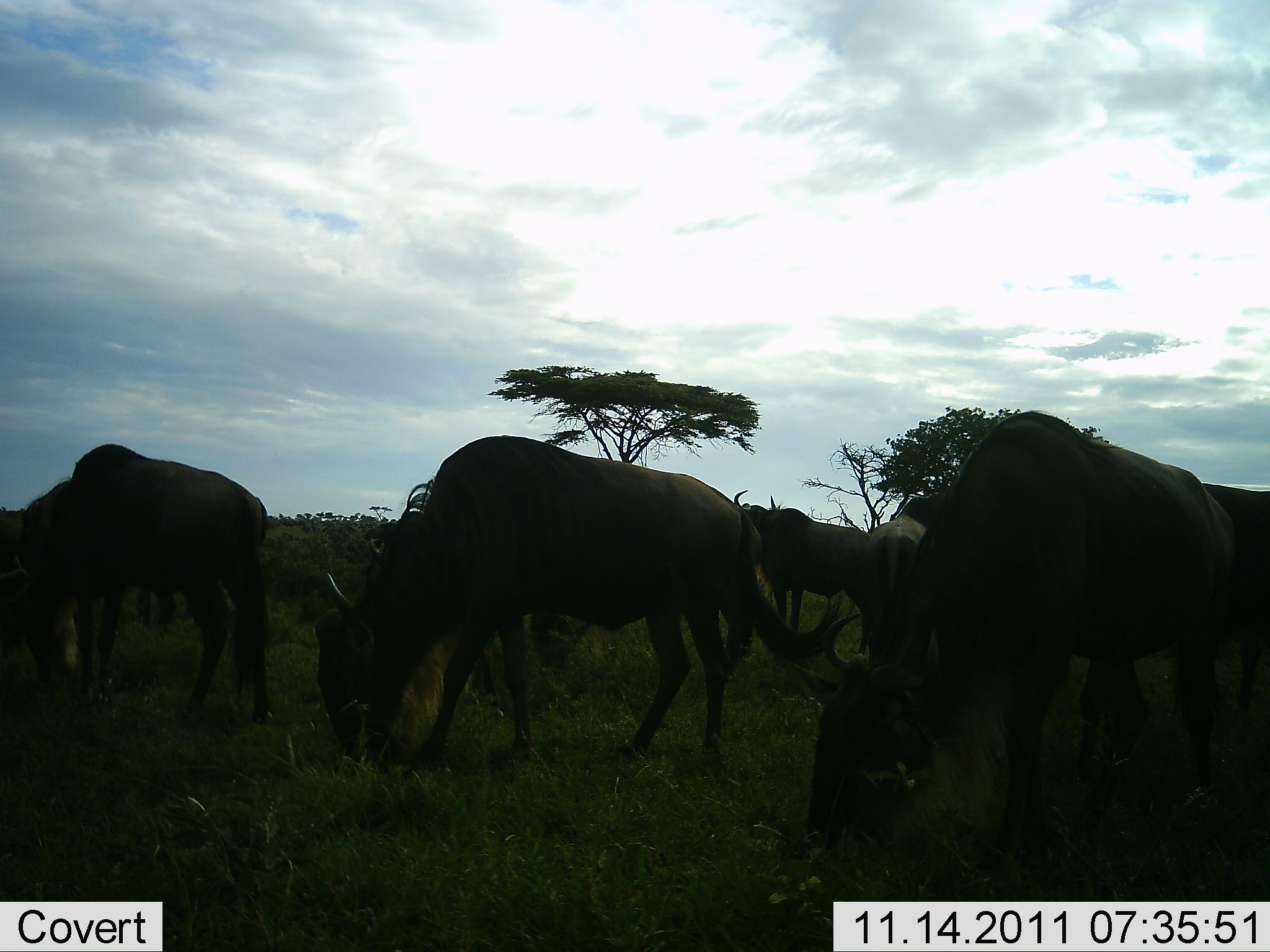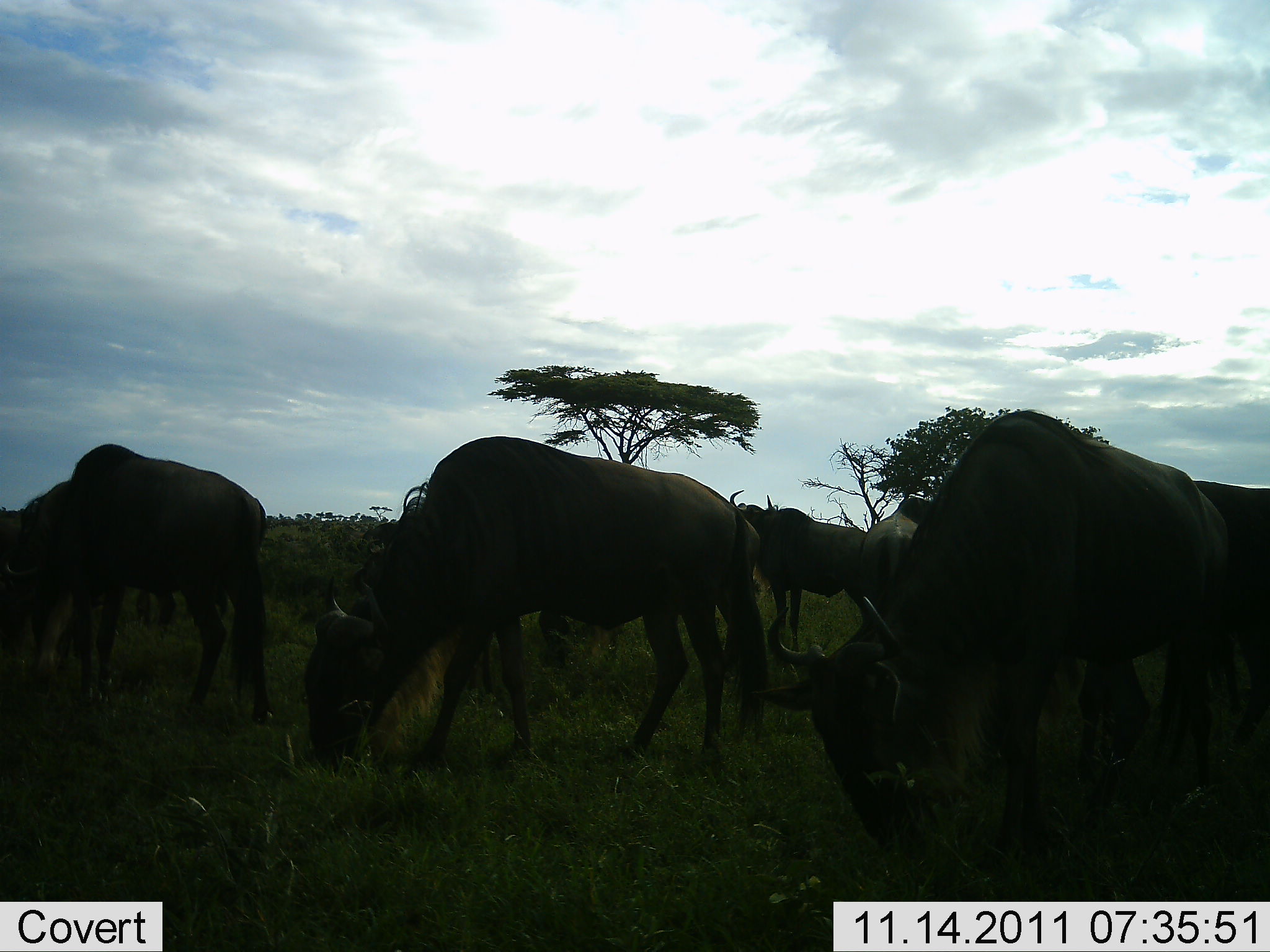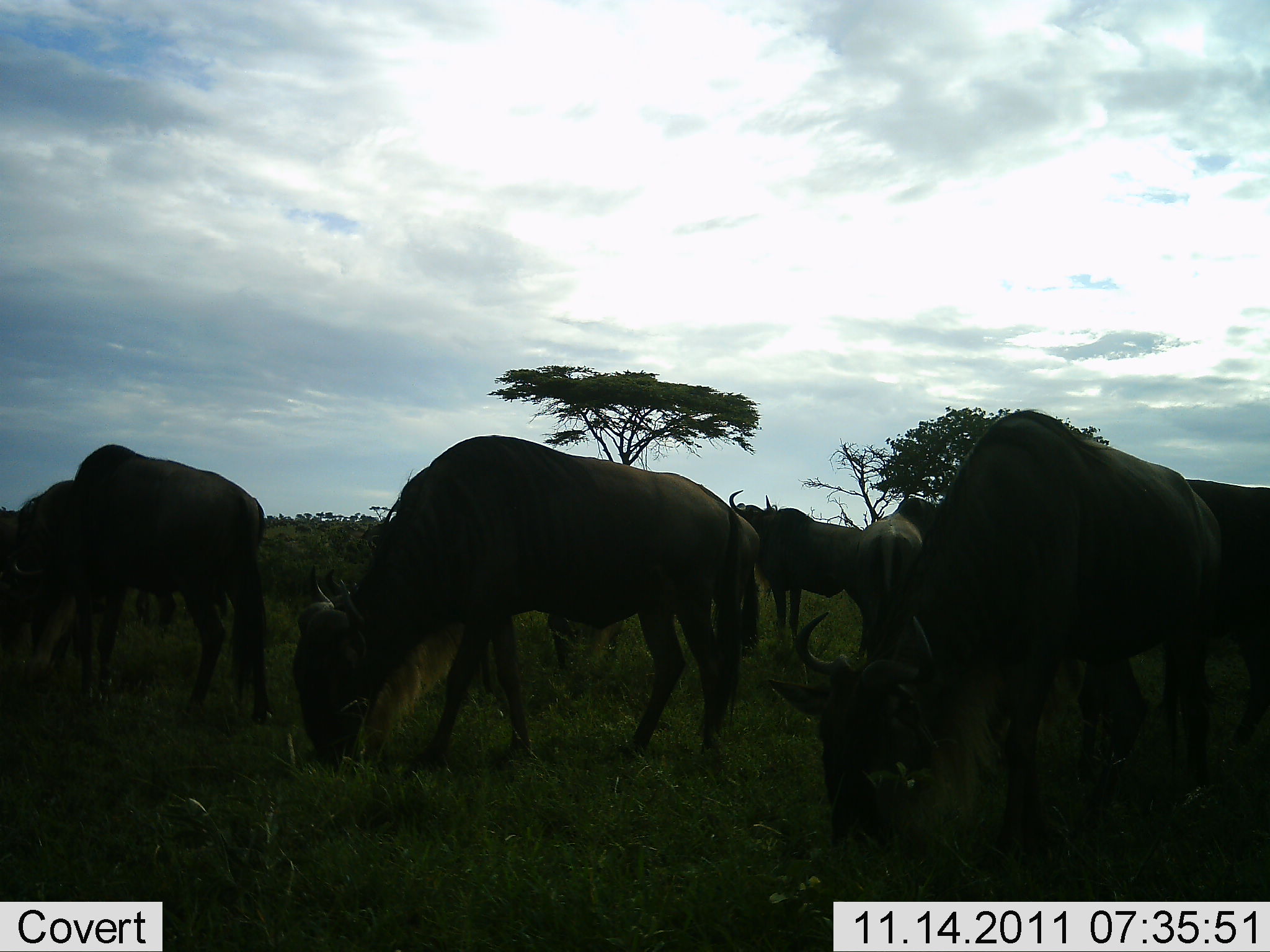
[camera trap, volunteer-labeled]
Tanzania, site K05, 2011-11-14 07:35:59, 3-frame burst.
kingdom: Animalia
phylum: Chordata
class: Mammalia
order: Artiodactyla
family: Bovidae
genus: Connochaetes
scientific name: Connochaetes taurinus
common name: blue wildebeest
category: wildebeest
Wildebeest (blue wildebeest) (Connochaetes taurinus), count 6. Behavior (volunteer vote fractions): standing 40%, resting 0%, moving 0%, interacting 0%. Young present (vote fraction): 0%. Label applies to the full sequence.